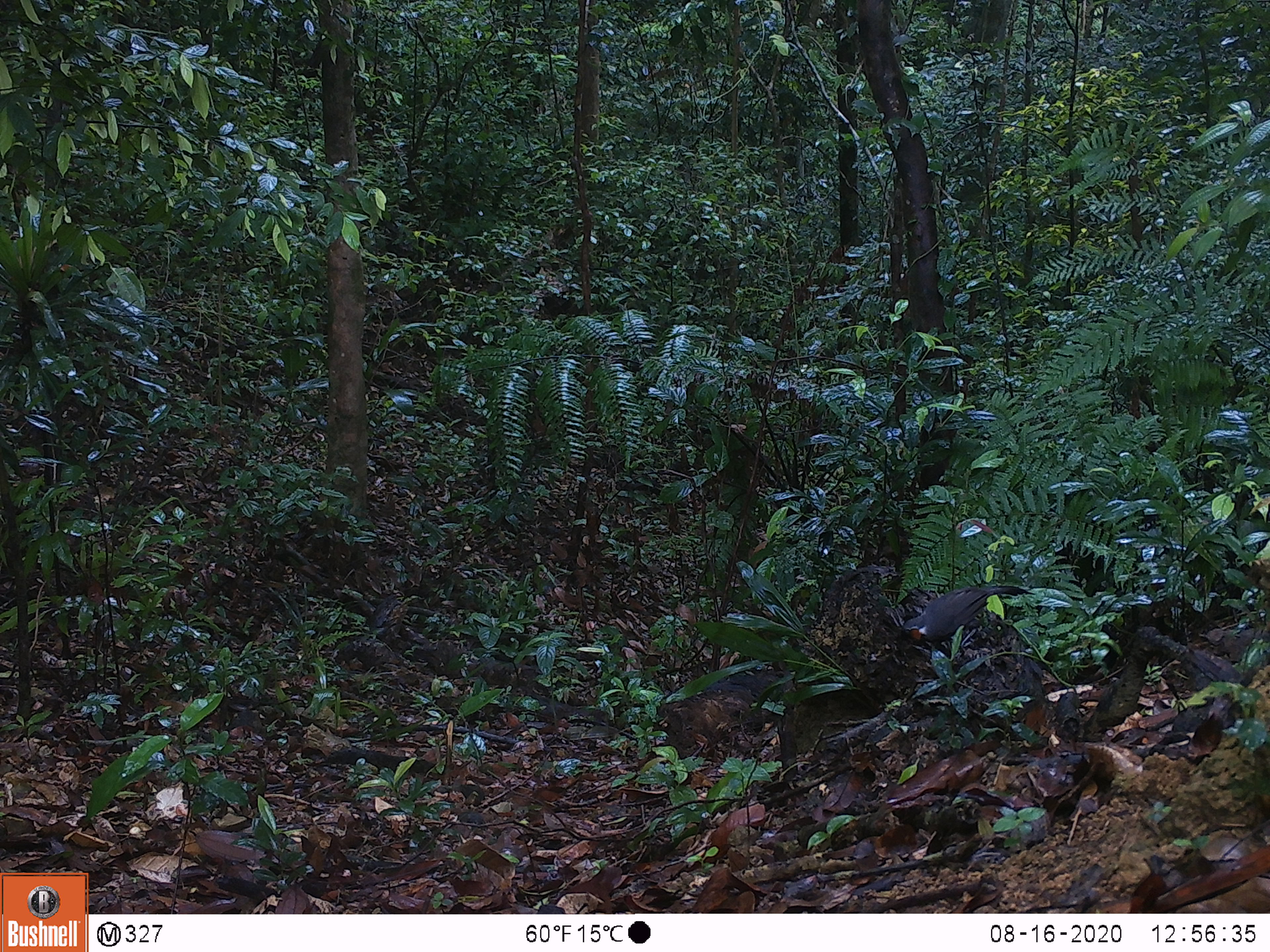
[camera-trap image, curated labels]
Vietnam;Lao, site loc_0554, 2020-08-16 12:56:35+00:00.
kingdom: Animalia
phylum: Chordata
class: Aves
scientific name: Aves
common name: bird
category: unidentified bird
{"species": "unidentified bird (bird) (Aves)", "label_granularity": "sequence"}